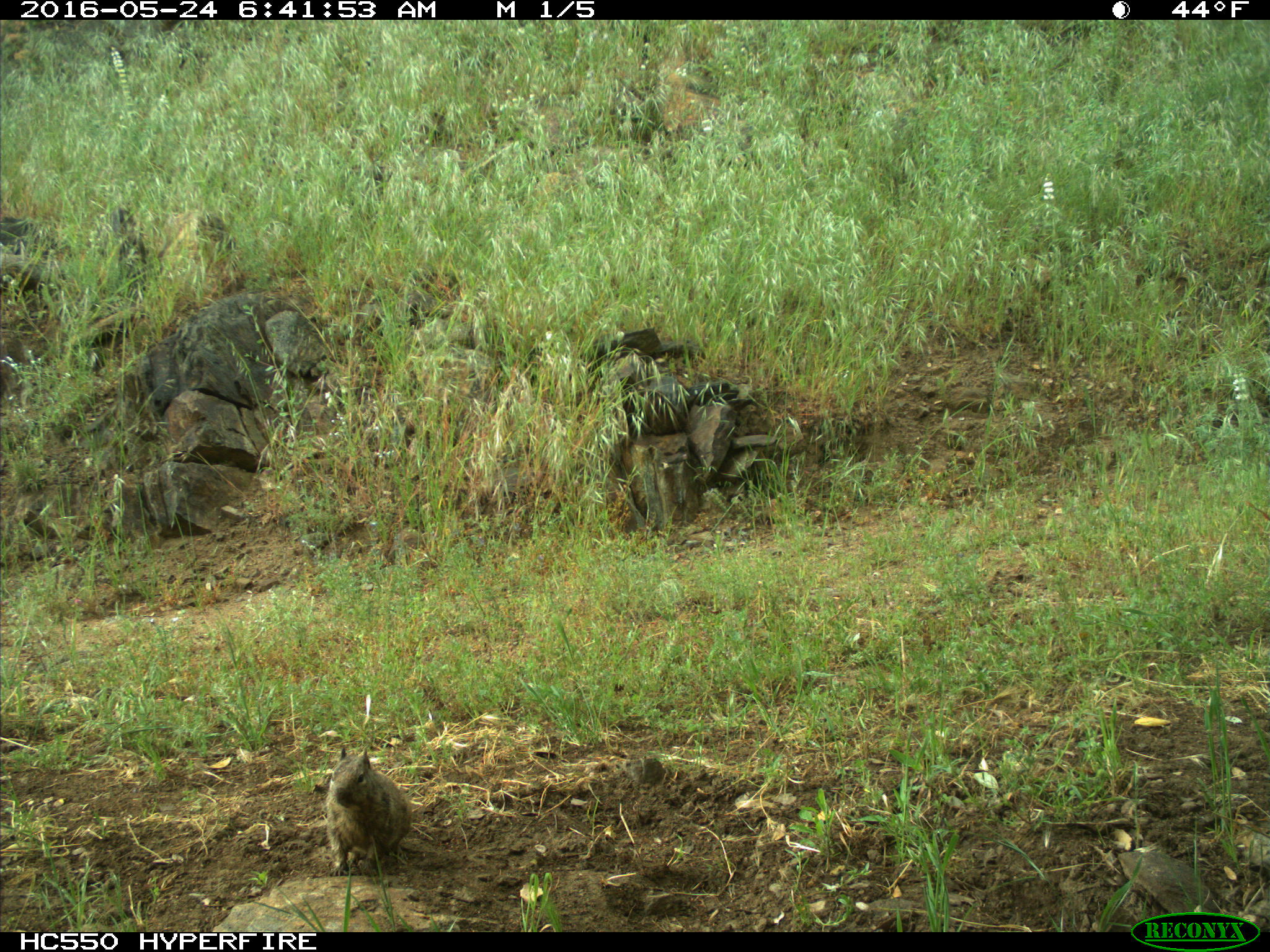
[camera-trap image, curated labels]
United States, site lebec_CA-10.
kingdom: Animalia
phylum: Chordata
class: Mammalia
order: Rodentia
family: Sciuridae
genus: Otospermophilus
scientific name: Otospermophilus beecheyi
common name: california ground squirrel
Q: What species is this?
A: Otospermophilus beecheyi (california ground squirrel).